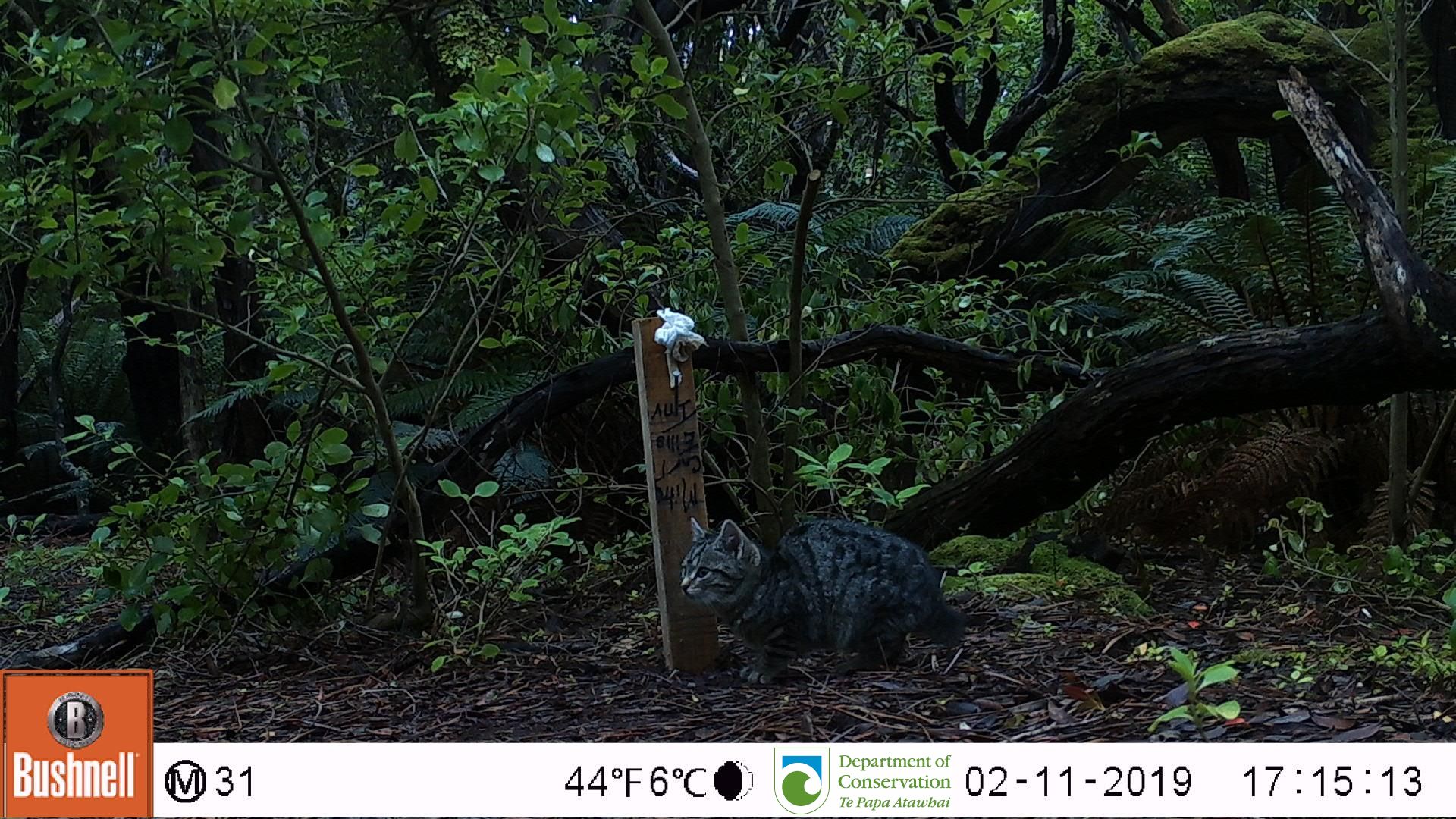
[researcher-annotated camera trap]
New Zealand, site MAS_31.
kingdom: Animalia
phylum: Chordata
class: Mammalia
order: Carnivora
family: Felidae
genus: Felis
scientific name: Felis catus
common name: domestic cat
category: cat